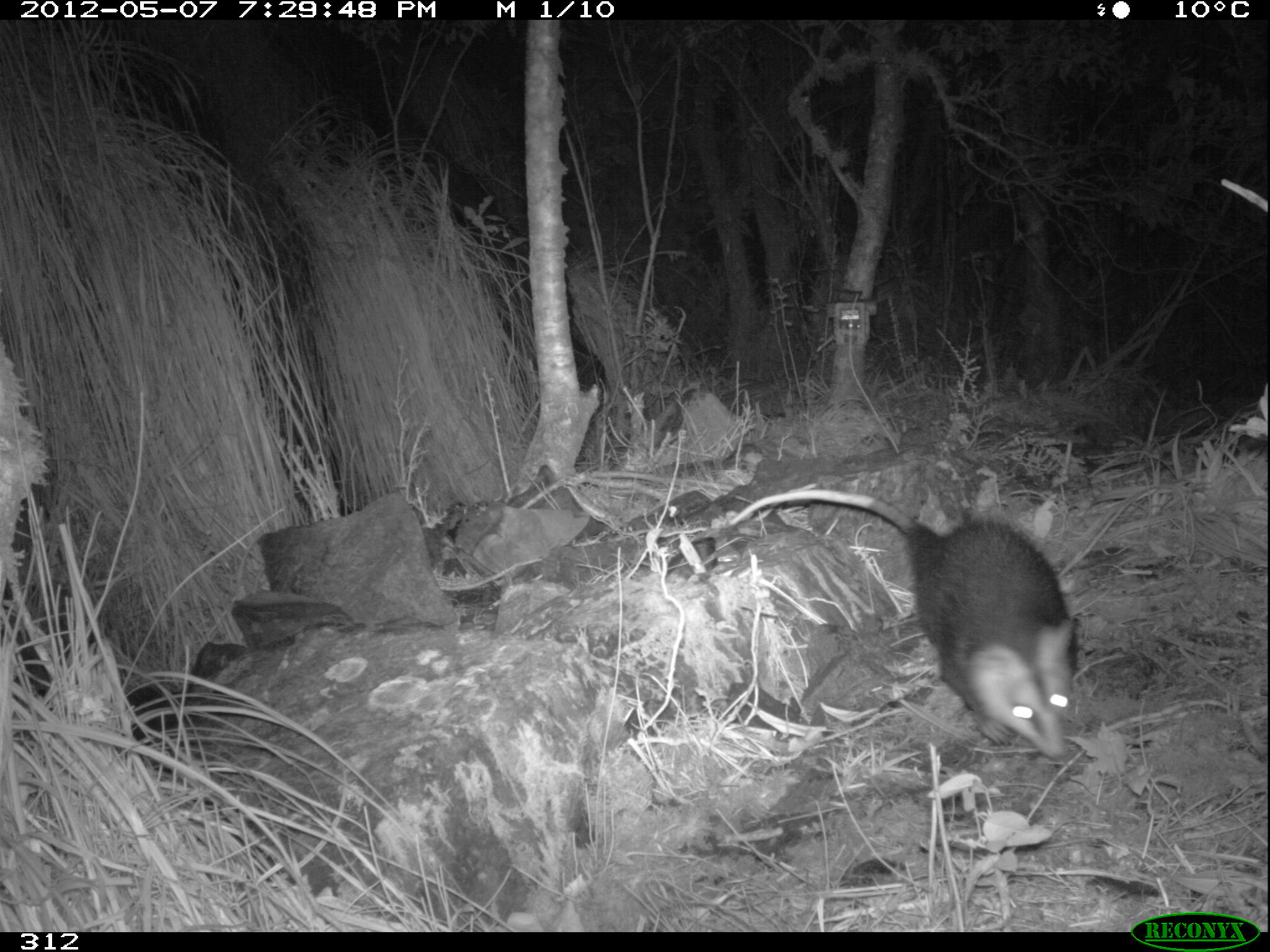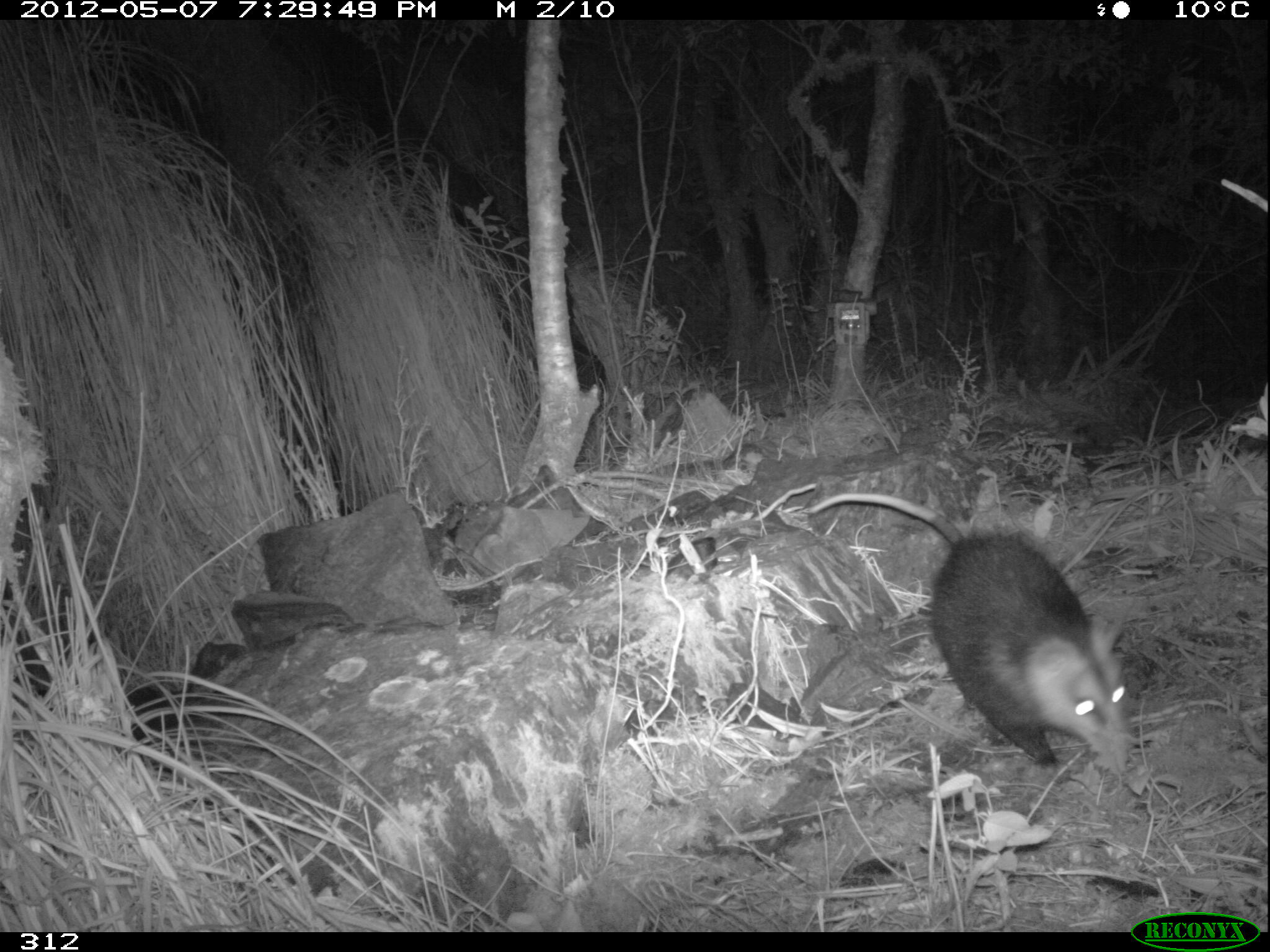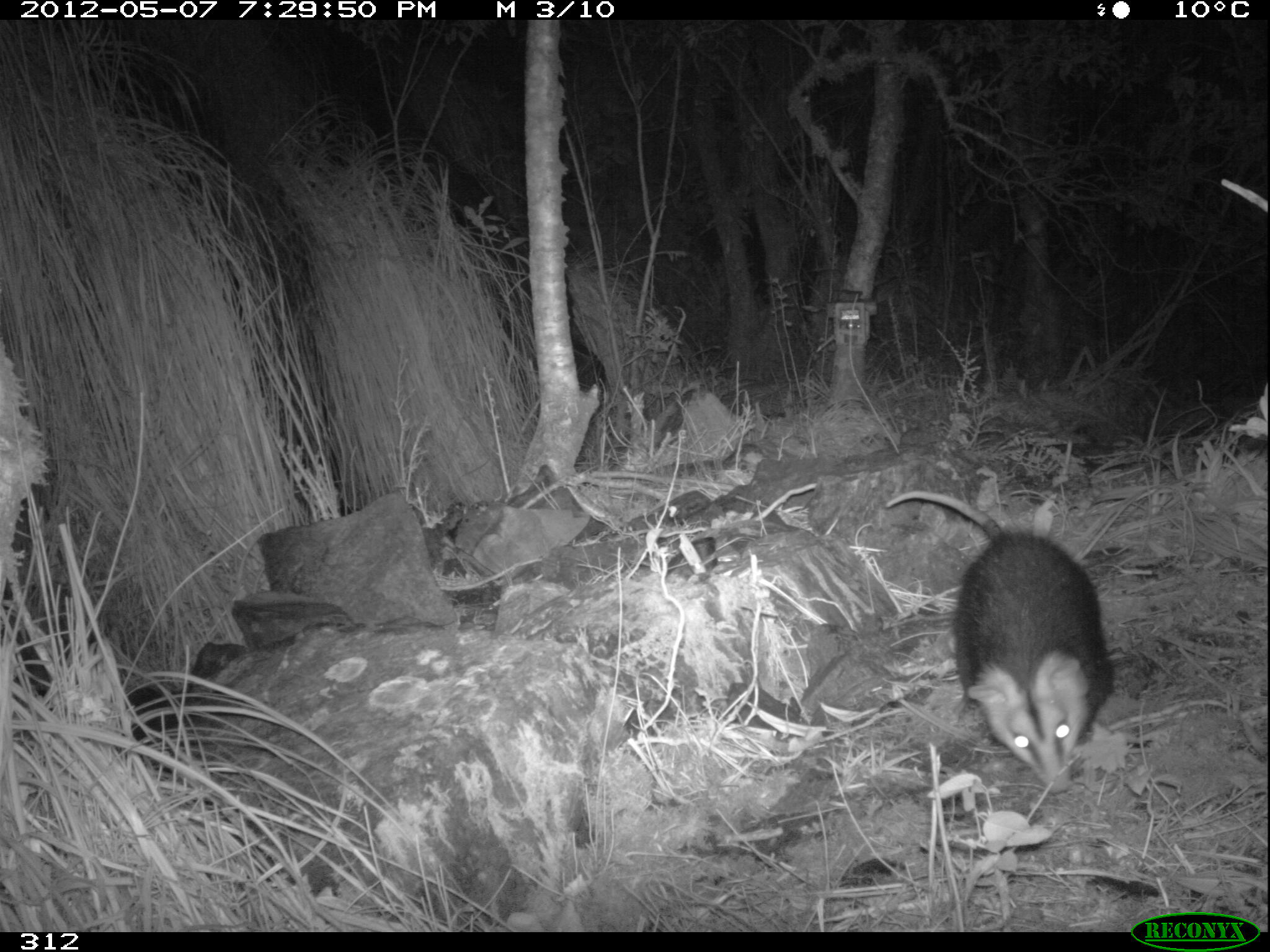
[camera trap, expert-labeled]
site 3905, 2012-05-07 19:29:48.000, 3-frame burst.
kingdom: Animalia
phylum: Chordata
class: Mammalia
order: Didelphimorphia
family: Didelphidae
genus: Didelphis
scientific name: Didelphis pernigra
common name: andean white-eared opossum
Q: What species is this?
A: Didelphis pernigra (andean white-eared opossum).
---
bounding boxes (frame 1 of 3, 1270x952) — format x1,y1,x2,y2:
didelphis pernigra: 731,488,1082,762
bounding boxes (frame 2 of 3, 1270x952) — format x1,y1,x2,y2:
didelphis pernigra: 802,489,1140,772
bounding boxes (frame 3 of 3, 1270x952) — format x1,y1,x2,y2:
didelphis pernigra: 884,488,1117,796